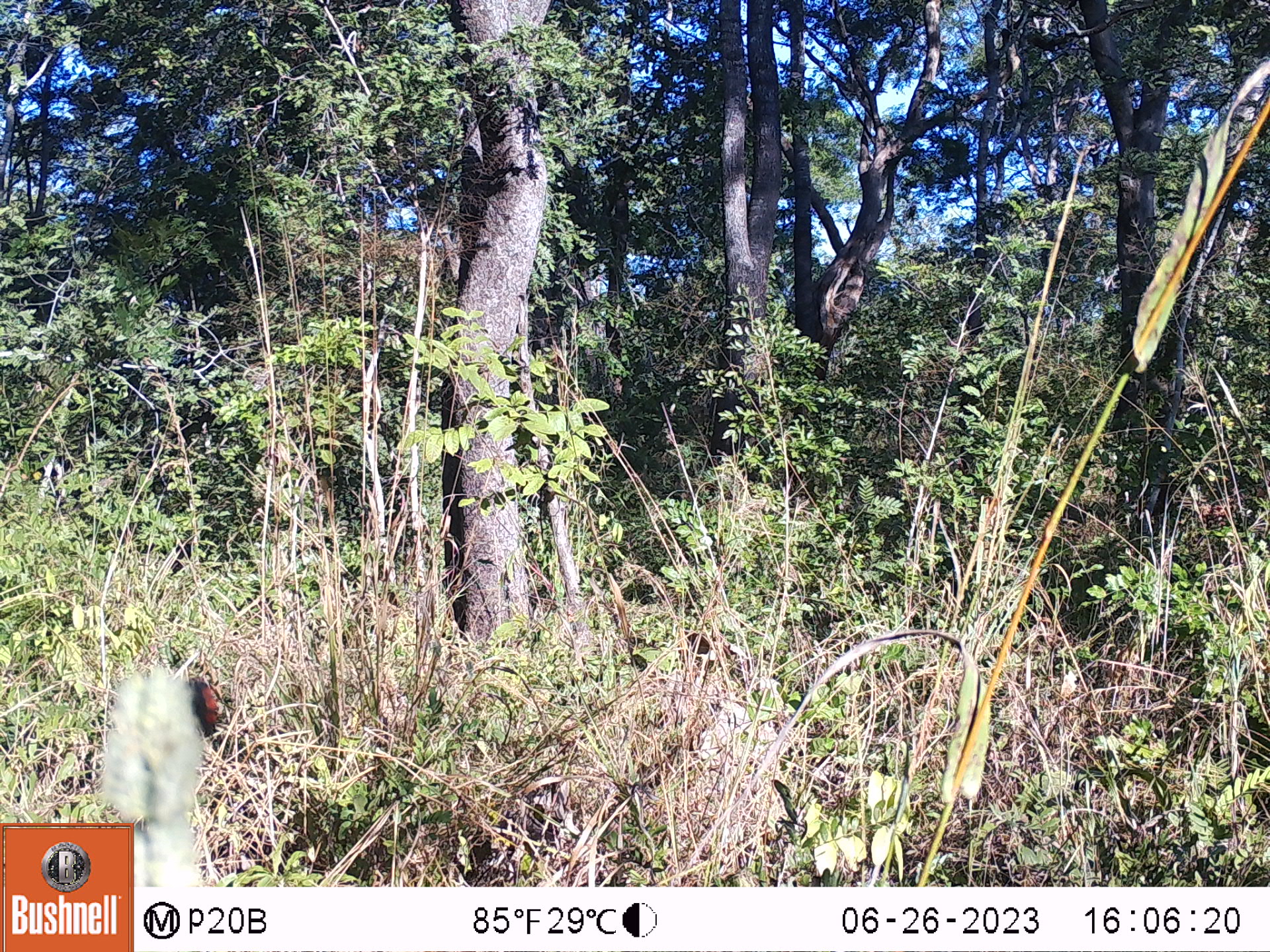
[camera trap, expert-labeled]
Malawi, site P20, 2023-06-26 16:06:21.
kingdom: Animalia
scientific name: Animalia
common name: other animal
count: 1